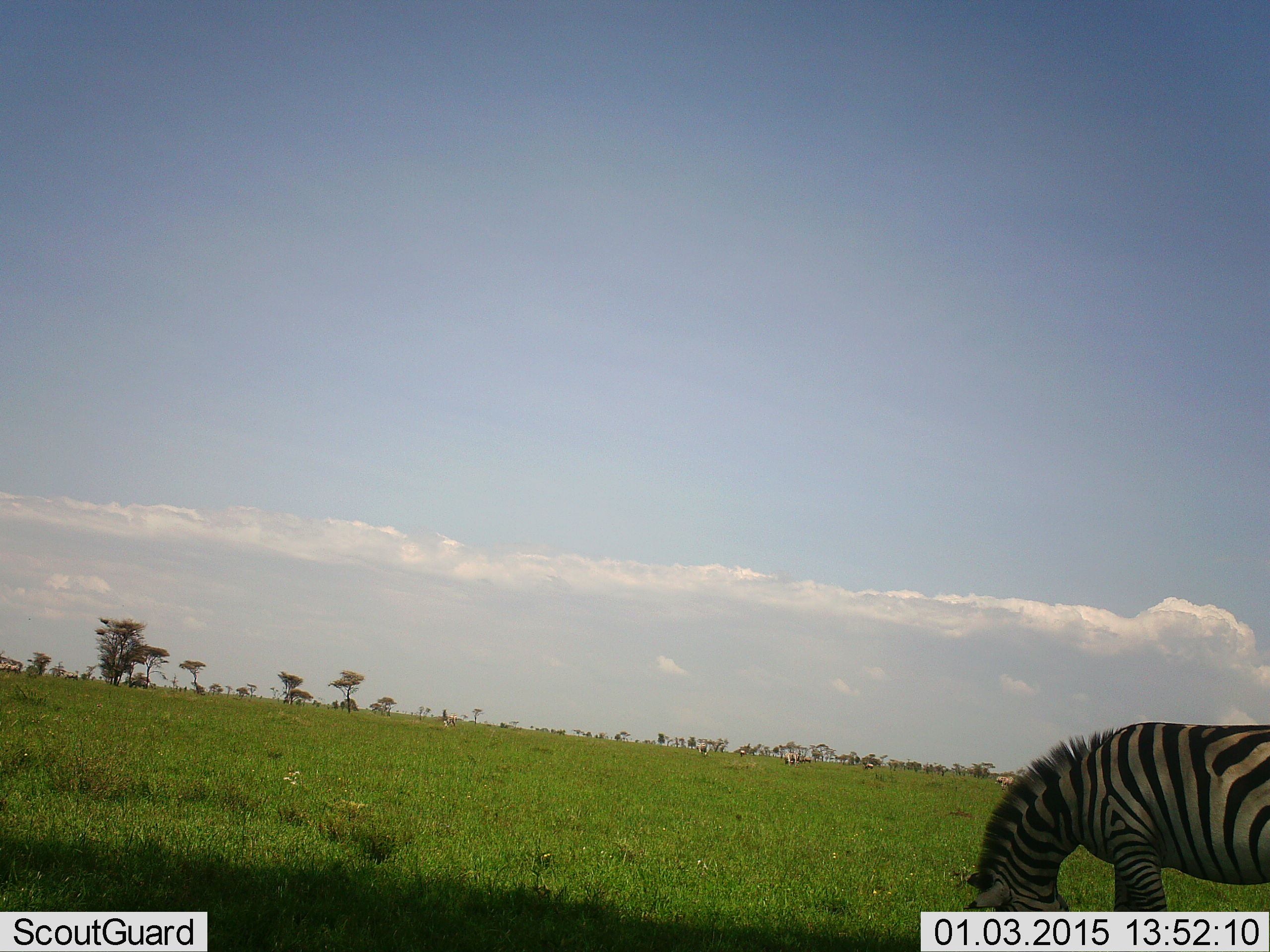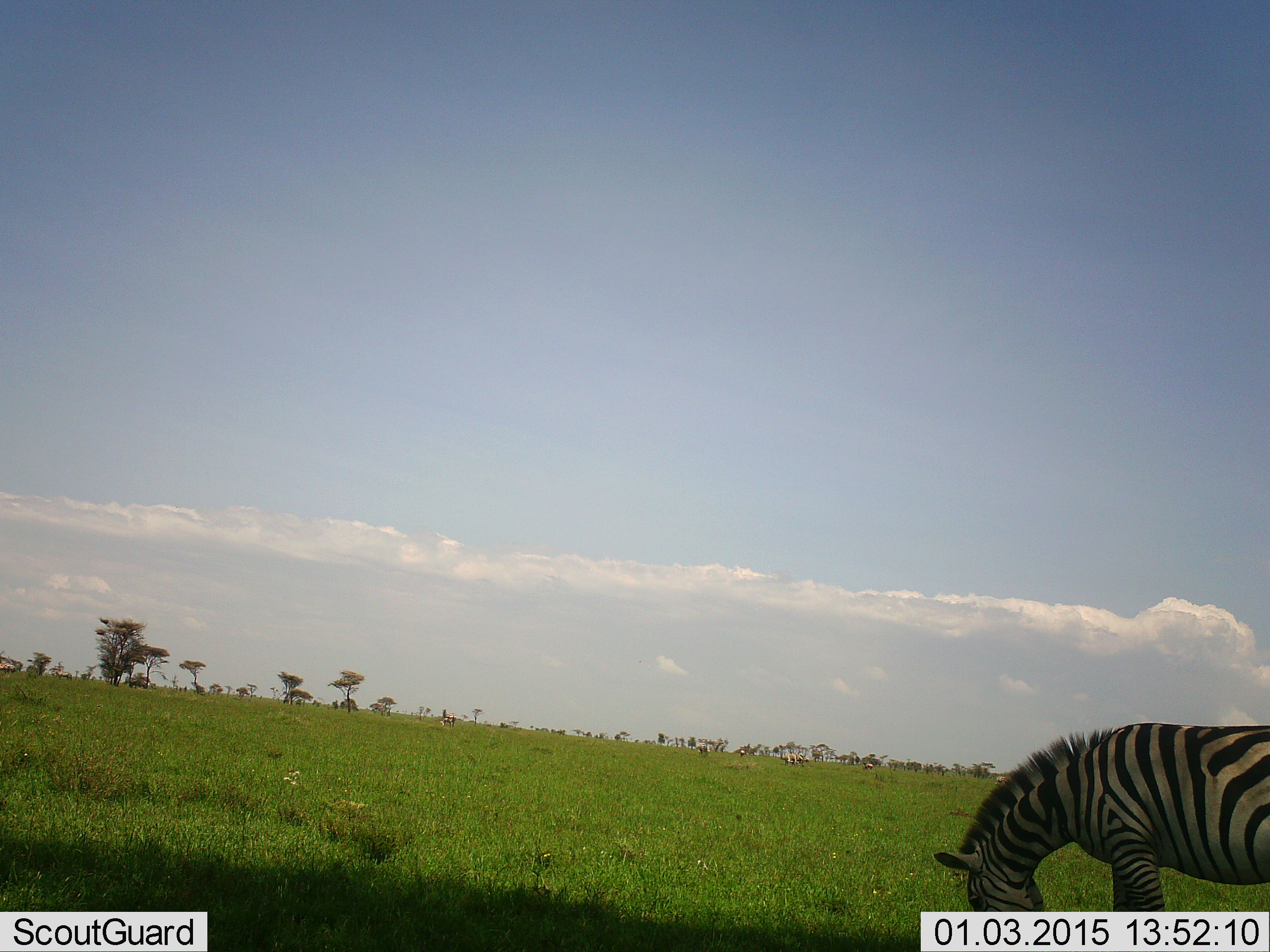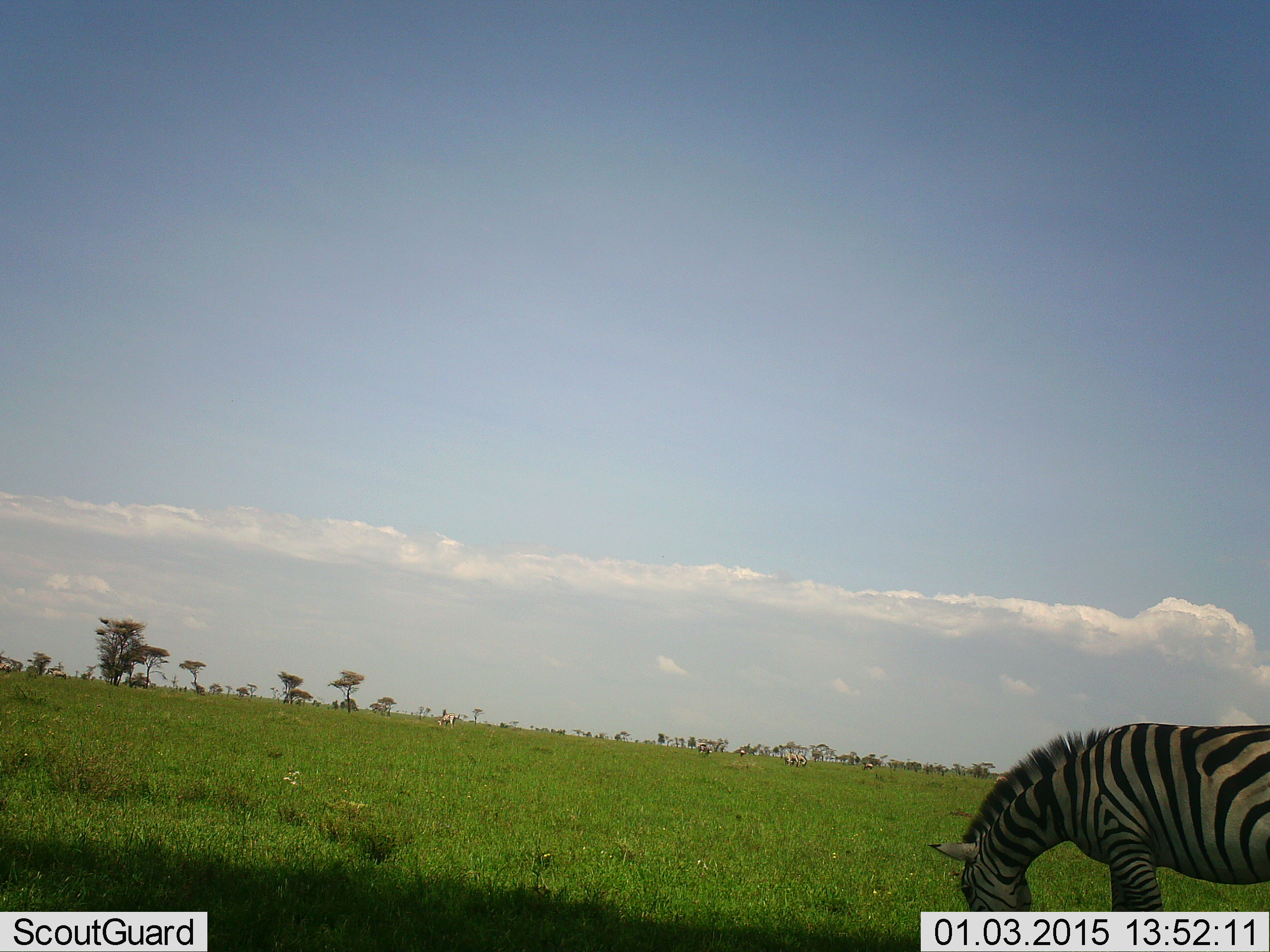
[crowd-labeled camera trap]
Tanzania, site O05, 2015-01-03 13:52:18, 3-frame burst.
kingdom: Animalia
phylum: Chordata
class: Mammalia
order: Perissodactyla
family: Equidae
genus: Equus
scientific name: Equus quagga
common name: plains zebra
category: zebra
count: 1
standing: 30%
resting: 0%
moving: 10%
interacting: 0%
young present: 0%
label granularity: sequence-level